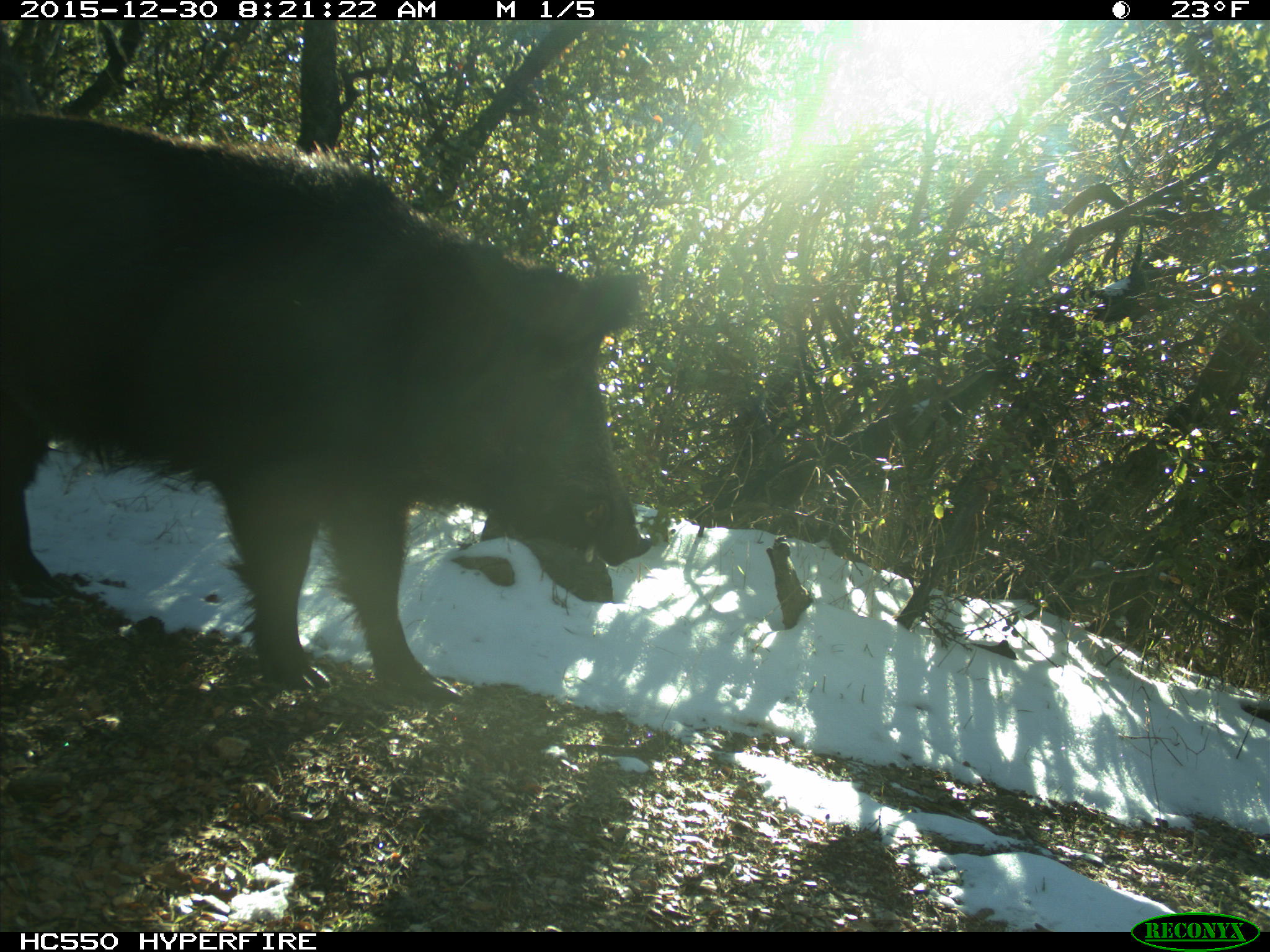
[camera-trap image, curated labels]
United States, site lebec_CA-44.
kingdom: Animalia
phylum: Chordata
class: Mammalia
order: Artiodactyla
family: Suidae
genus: Sus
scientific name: Sus scrofa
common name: wild boar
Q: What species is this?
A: Sus scrofa (wild boar).